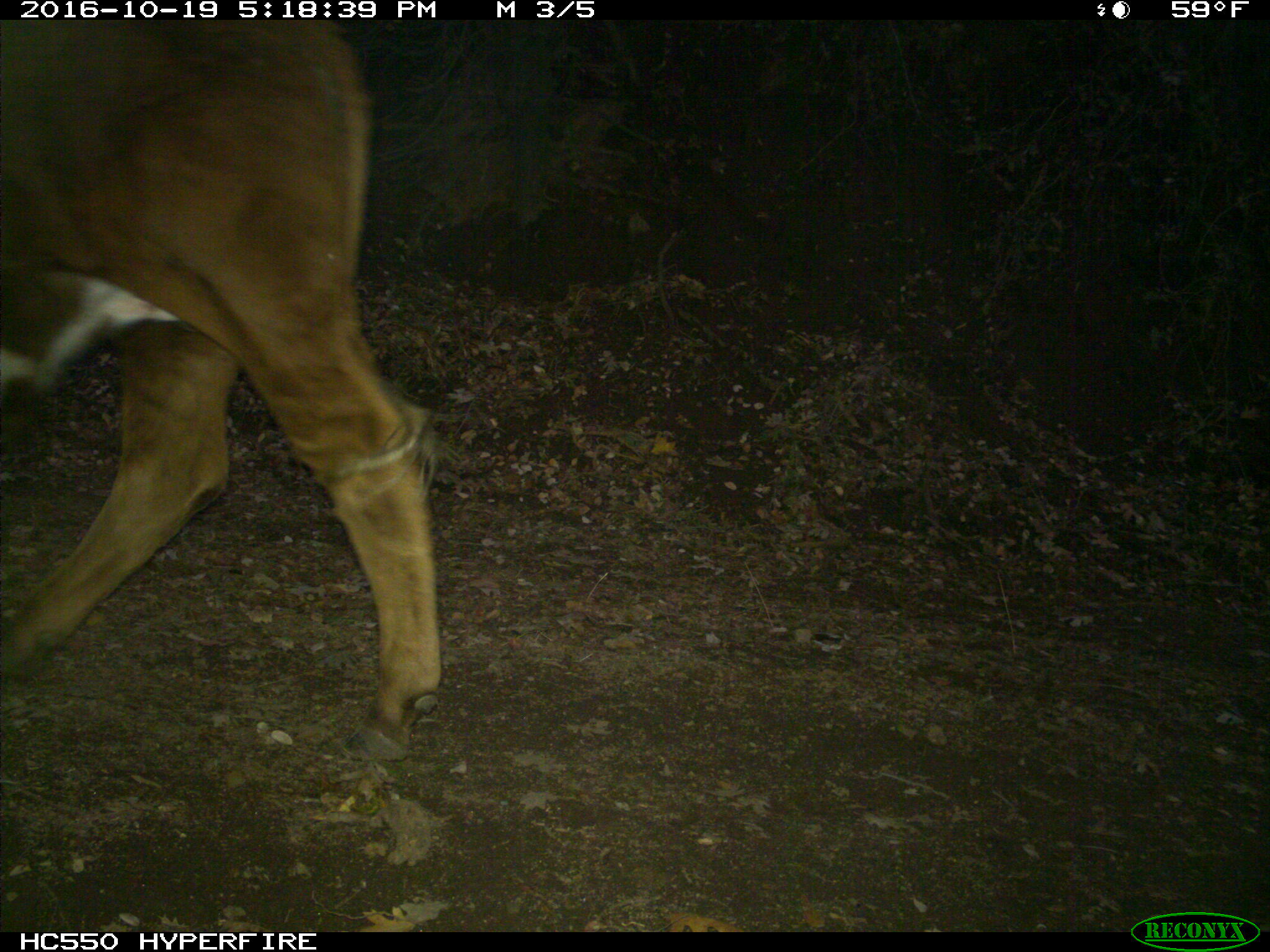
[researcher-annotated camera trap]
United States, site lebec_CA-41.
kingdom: Animalia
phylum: Chordata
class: Mammalia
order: Artiodactyla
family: Bovidae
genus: Bos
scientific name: Bos taurus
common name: domestic cow